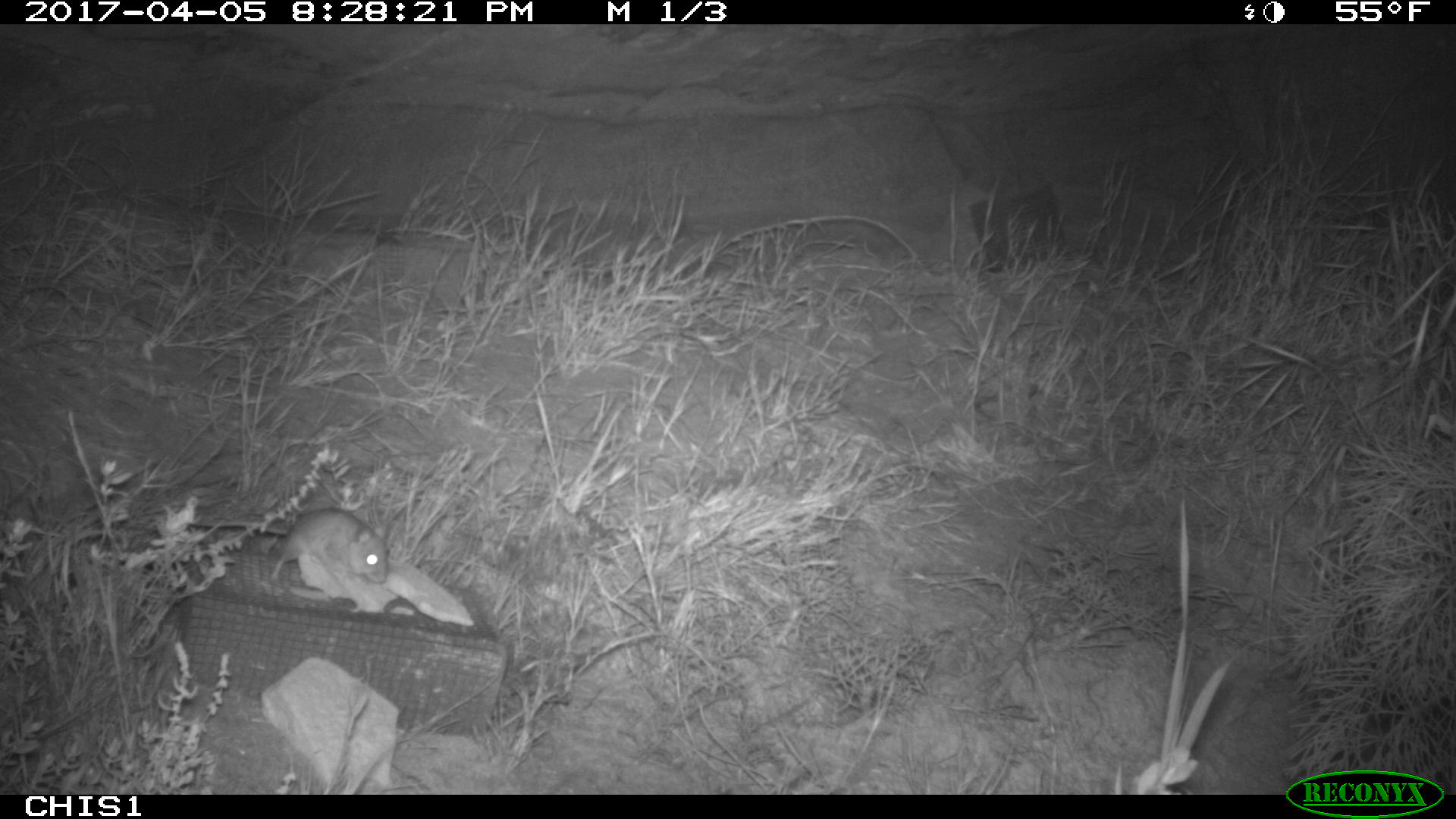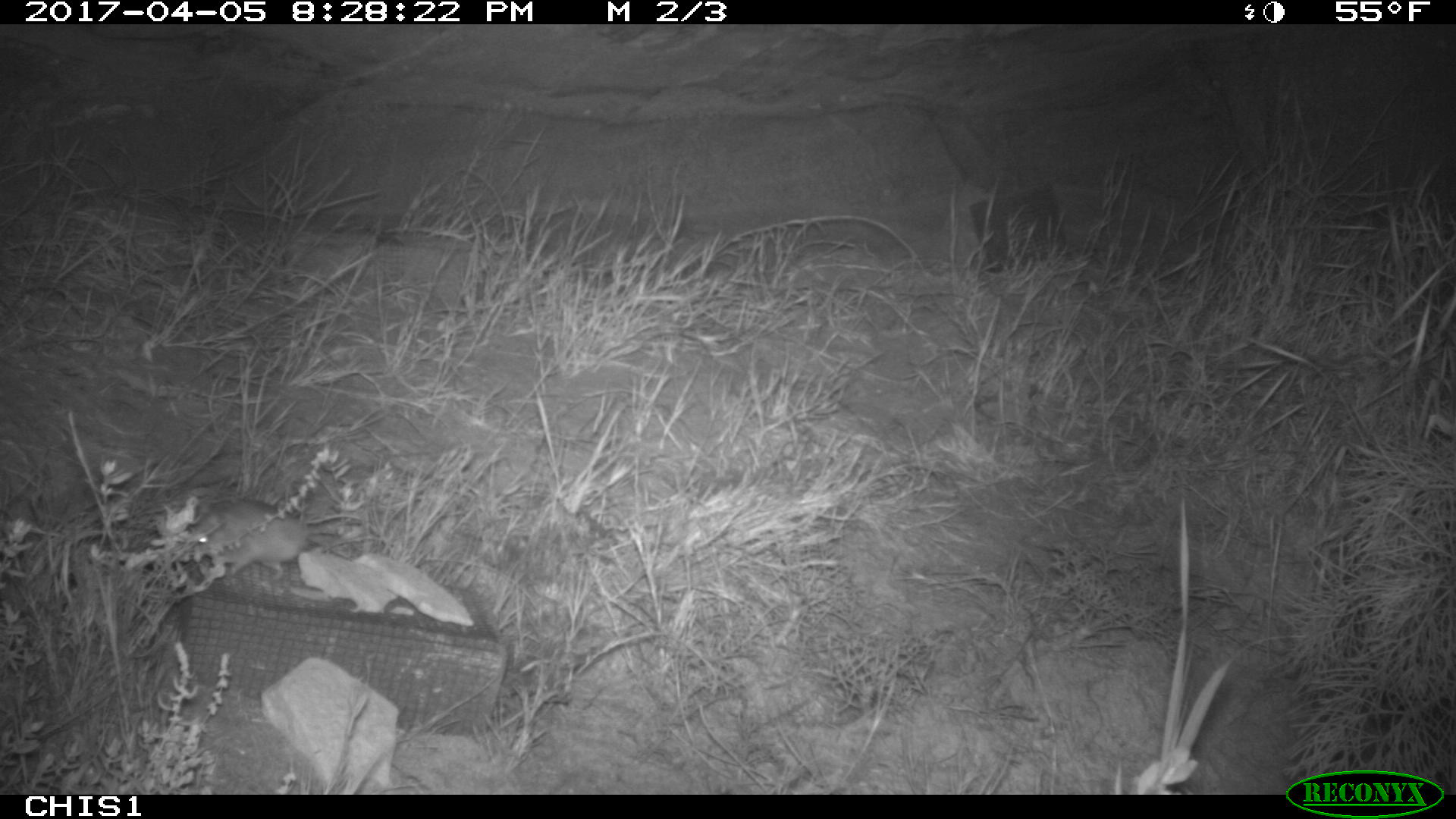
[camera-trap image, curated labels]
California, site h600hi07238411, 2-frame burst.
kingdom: Animalia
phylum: Chordata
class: Mammalia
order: Rodentia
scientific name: Rodentia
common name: rodent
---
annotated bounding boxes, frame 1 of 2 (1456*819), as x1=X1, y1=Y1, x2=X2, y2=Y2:
rodent: x1=187, y1=507, x2=388, y2=583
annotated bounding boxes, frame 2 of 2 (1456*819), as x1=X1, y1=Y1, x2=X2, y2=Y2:
rodent: x1=183, y1=502, x2=366, y2=577